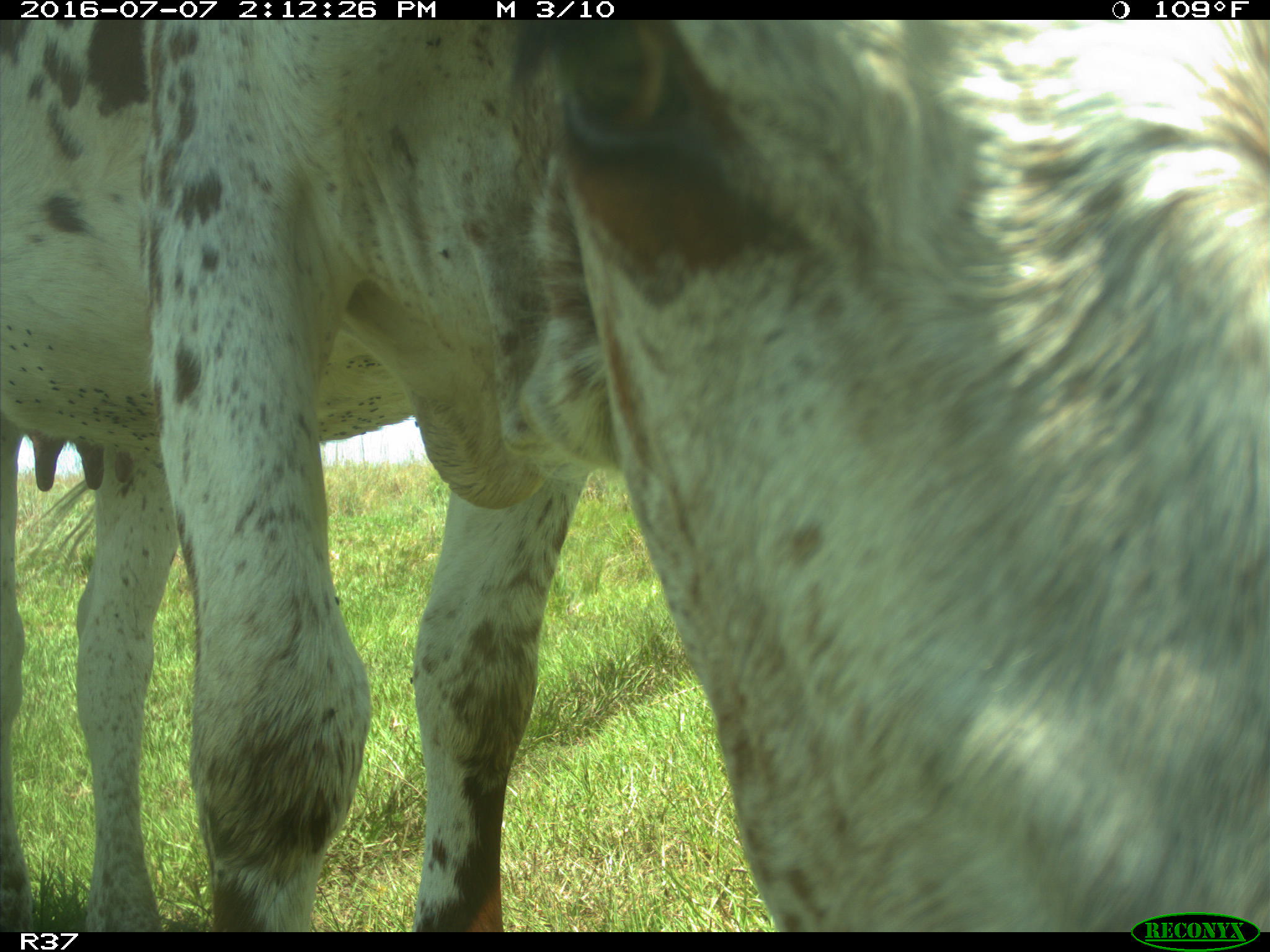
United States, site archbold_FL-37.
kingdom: Animalia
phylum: Chordata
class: Mammalia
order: Artiodactyla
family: Bovidae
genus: Bos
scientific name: Bos taurus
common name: domestic cow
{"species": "Bos taurus (domestic cow)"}